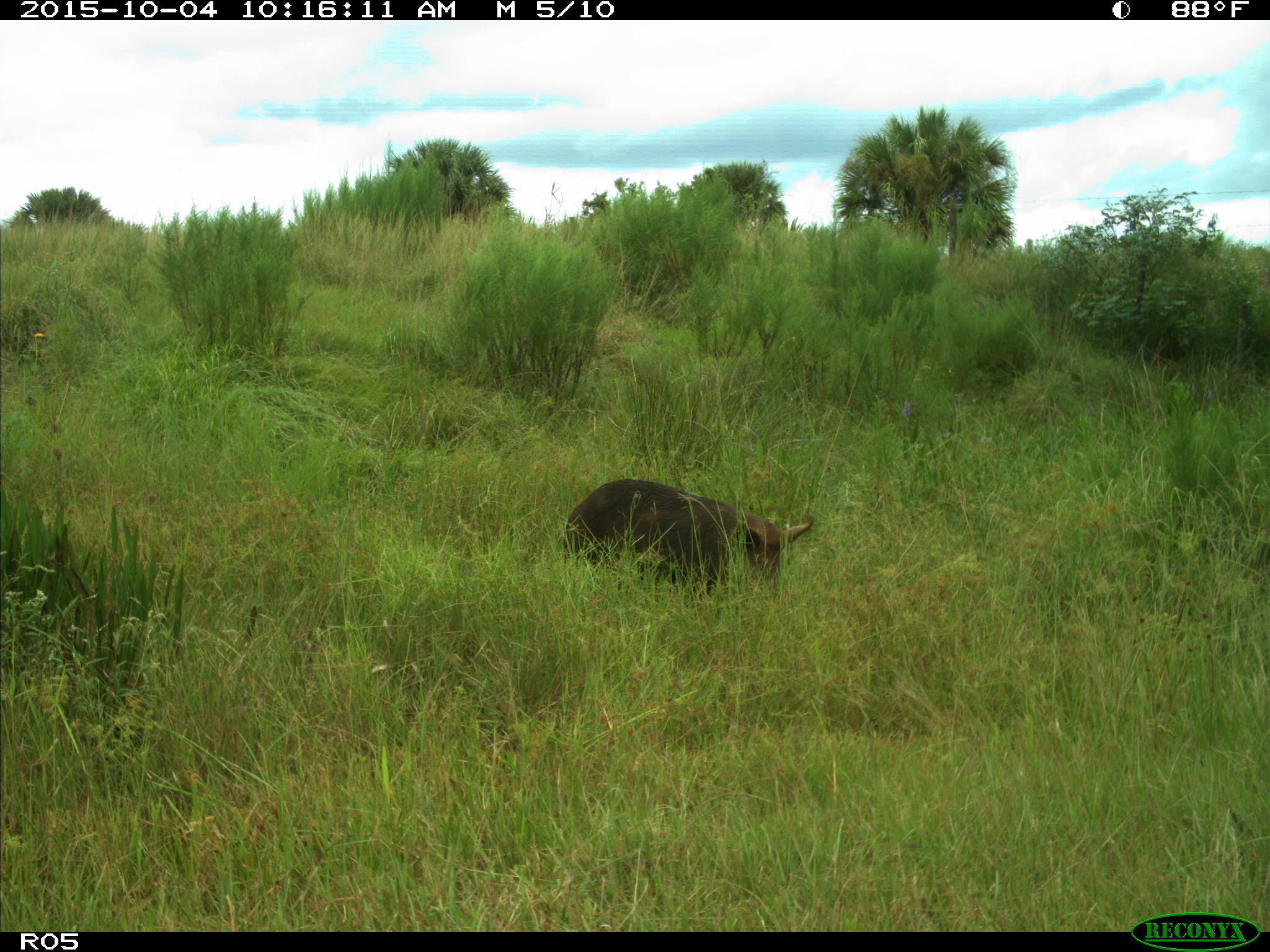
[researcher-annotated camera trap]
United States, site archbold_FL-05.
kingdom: Animalia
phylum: Chordata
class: Mammalia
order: Artiodactyla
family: Suidae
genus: Sus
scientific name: Sus scrofa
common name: wild boar